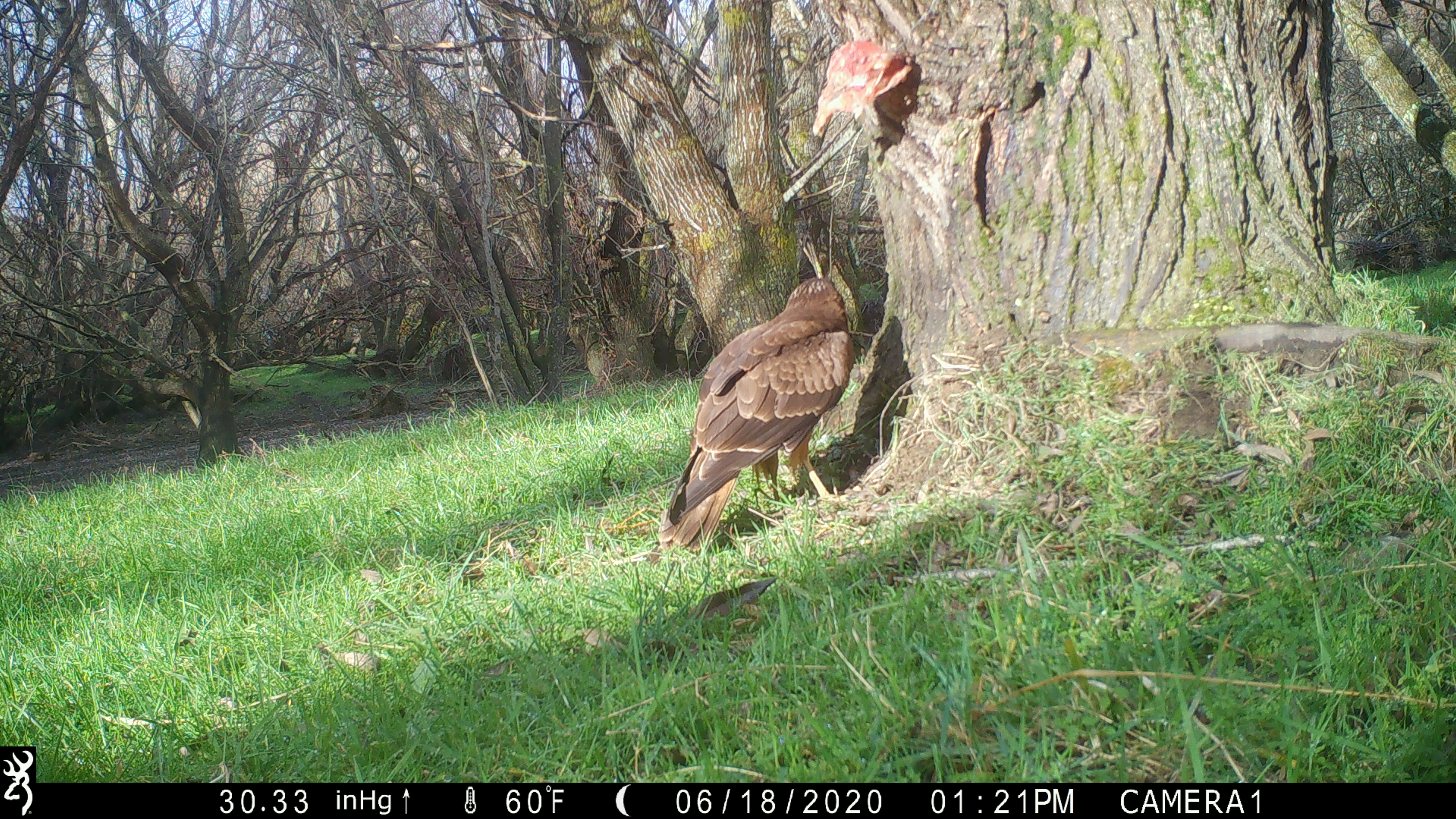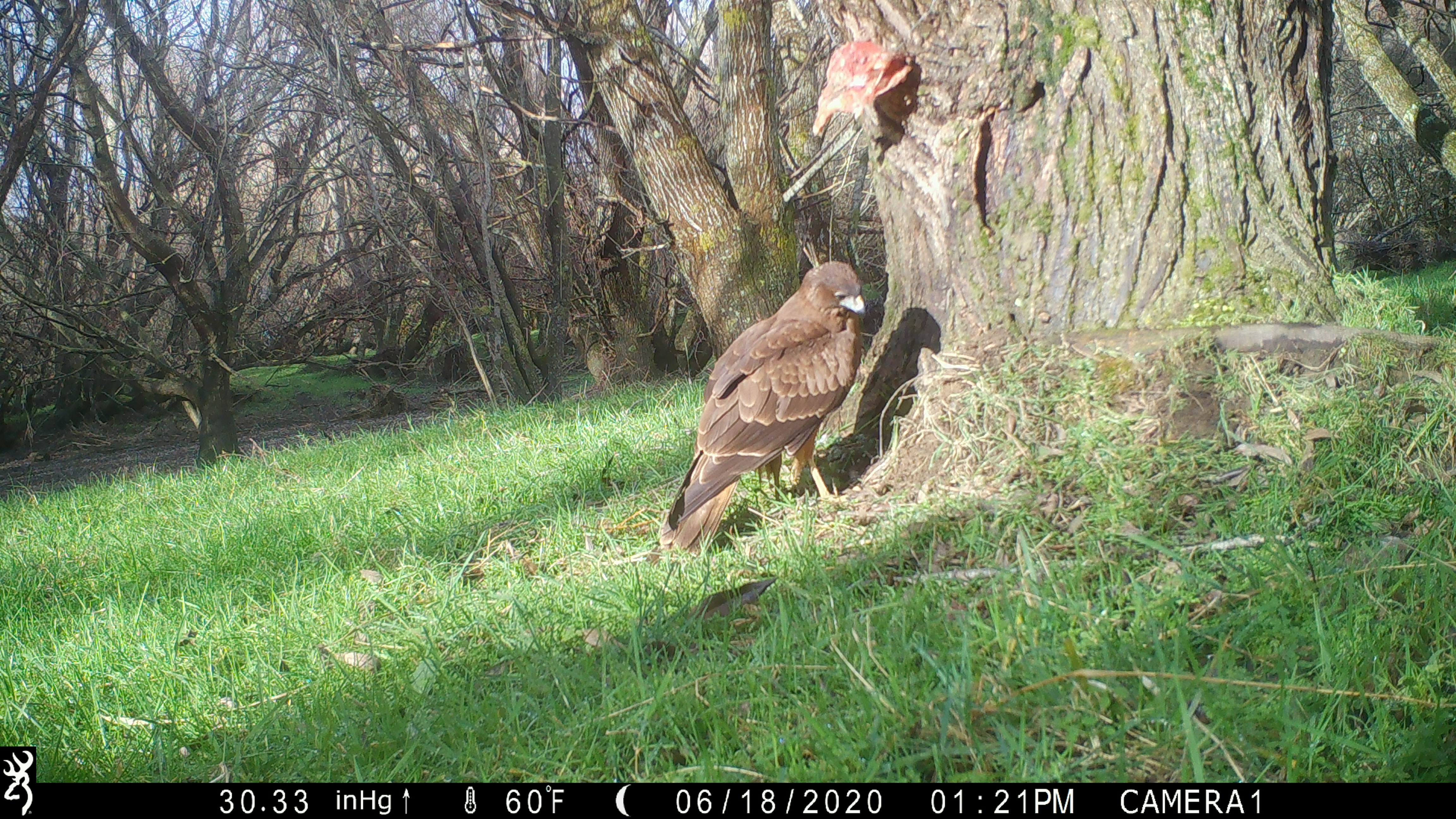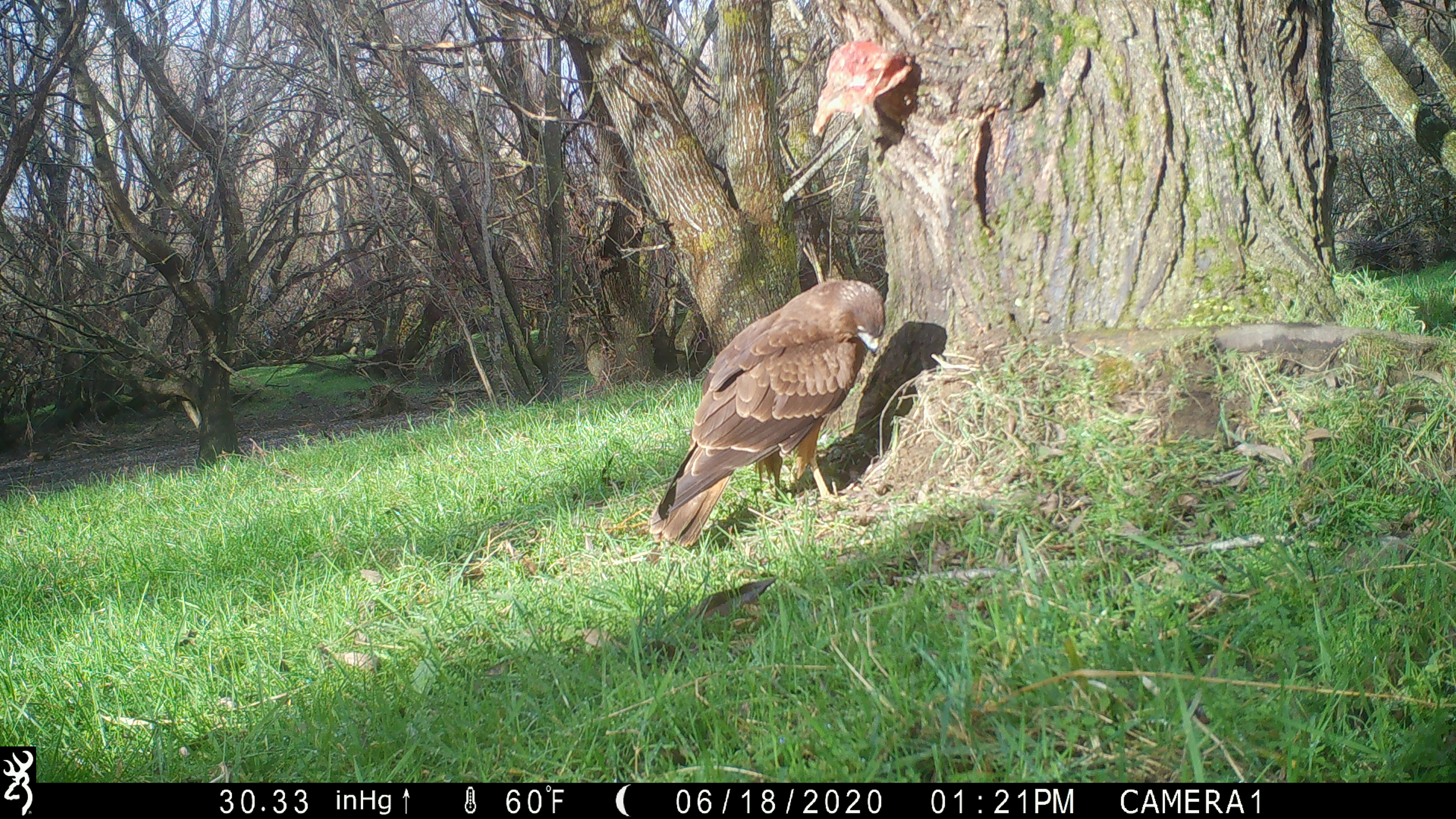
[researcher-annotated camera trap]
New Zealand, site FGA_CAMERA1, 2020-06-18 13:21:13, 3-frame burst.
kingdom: Animalia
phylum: Chordata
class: Aves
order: Accipitriformes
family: Accipitridae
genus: Circus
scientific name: Circus approximans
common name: swamp harrier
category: harrier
Harrier (swamp harrier) (Circus approximans).